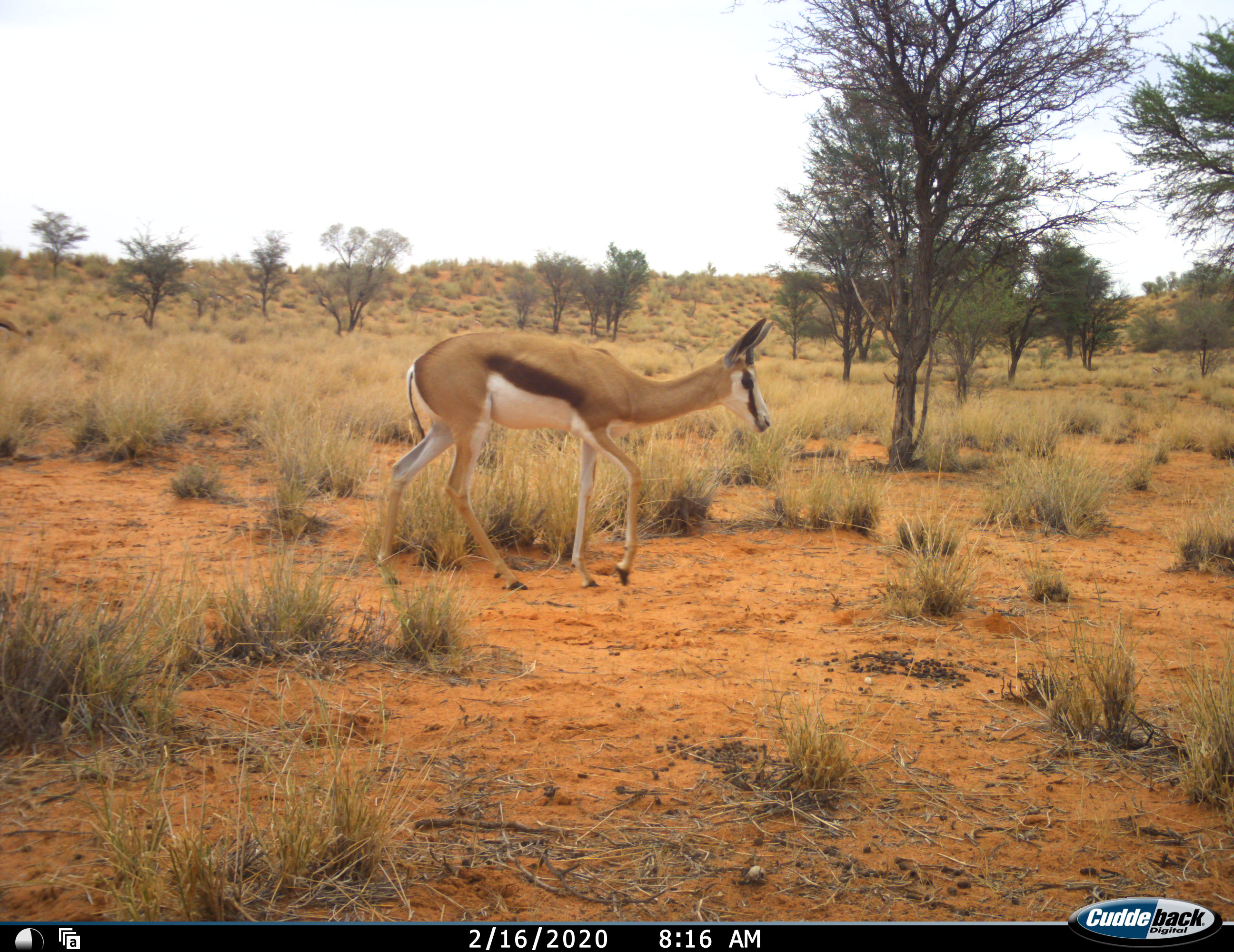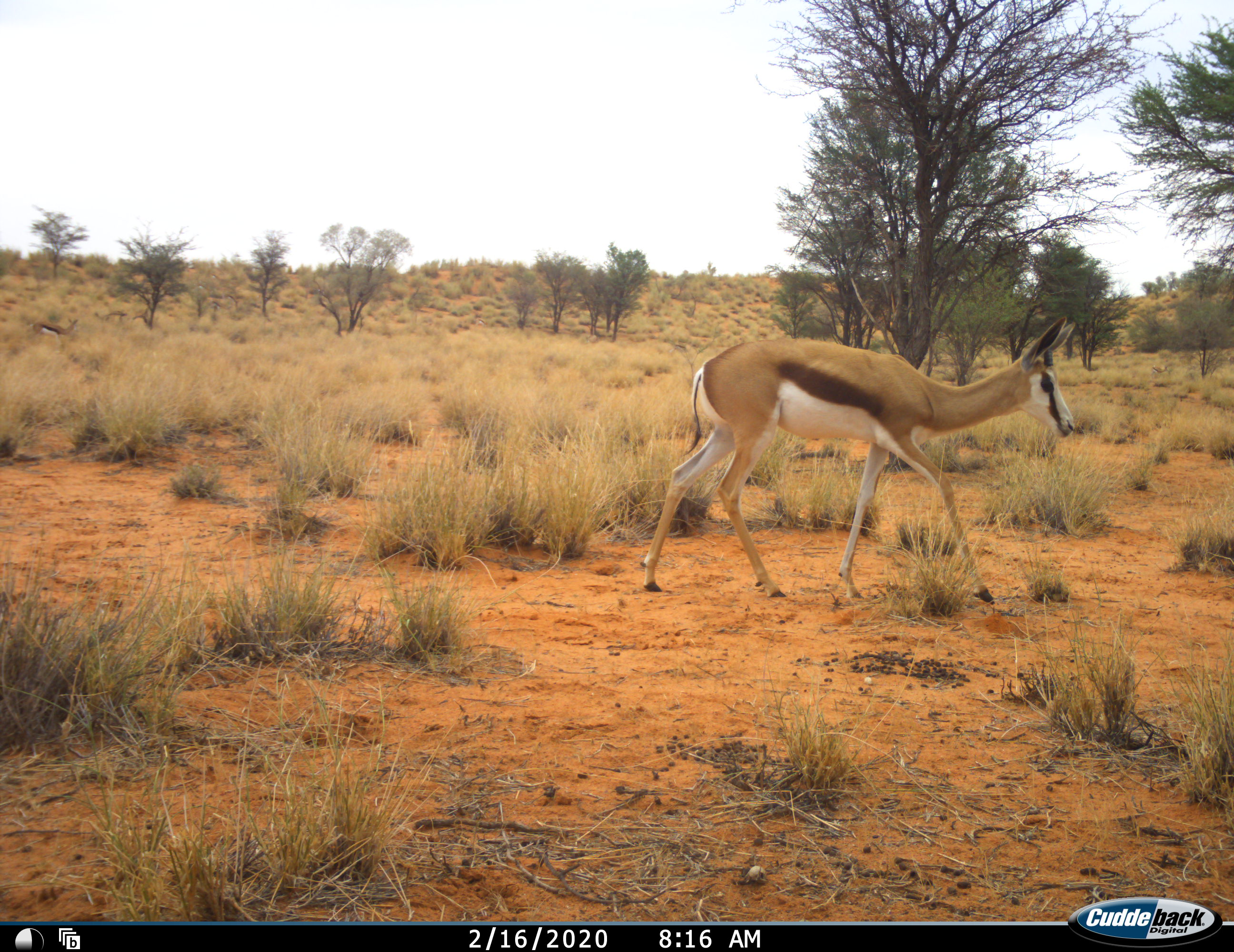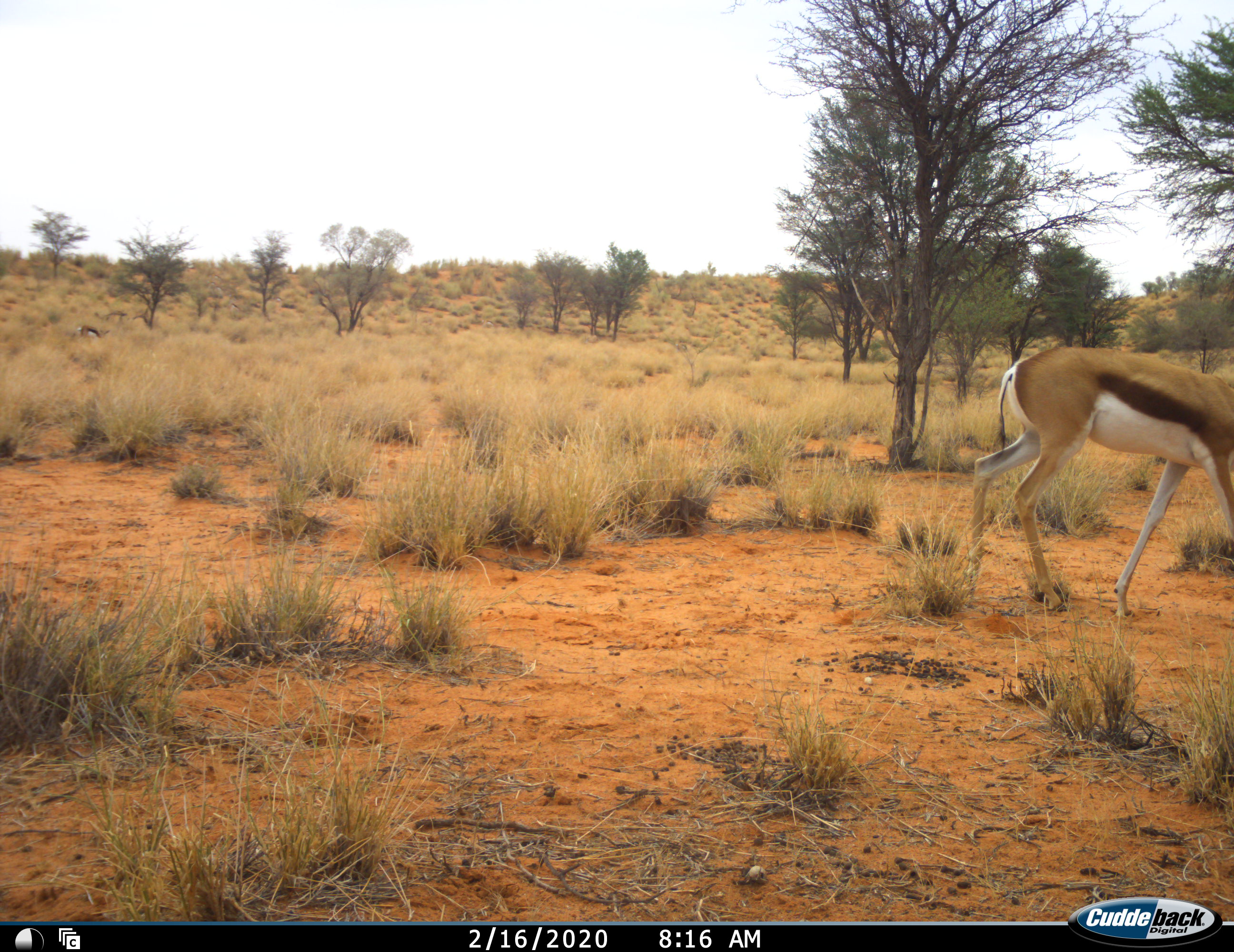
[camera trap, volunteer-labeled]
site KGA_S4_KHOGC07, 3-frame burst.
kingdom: Animalia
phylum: Chordata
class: Mammalia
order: Artiodactyla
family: Bovidae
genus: Antidorcas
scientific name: Antidorcas marsupialis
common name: springbok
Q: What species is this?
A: Springbok (Antidorcas marsupialis).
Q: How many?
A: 2.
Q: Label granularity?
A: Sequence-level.